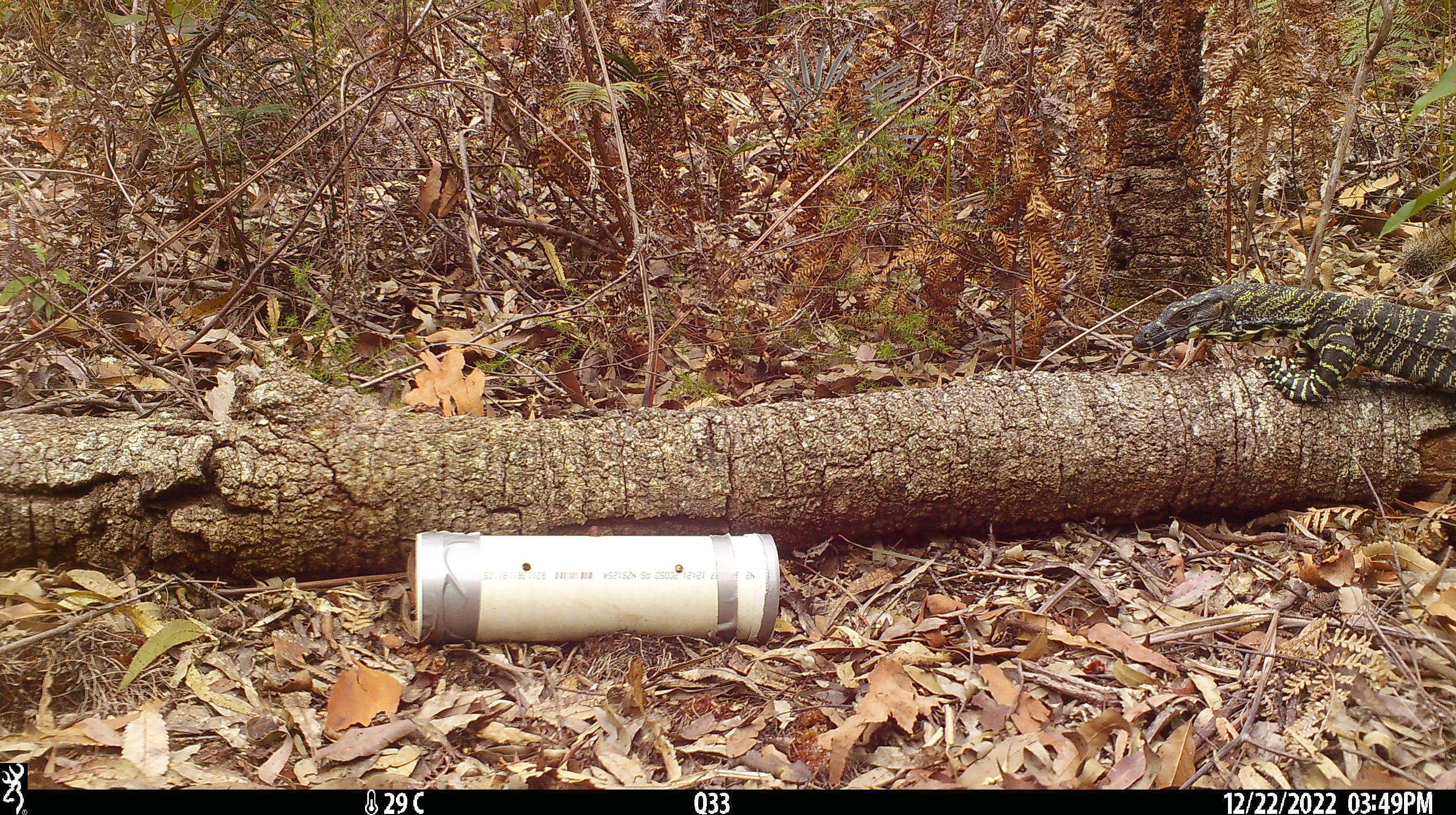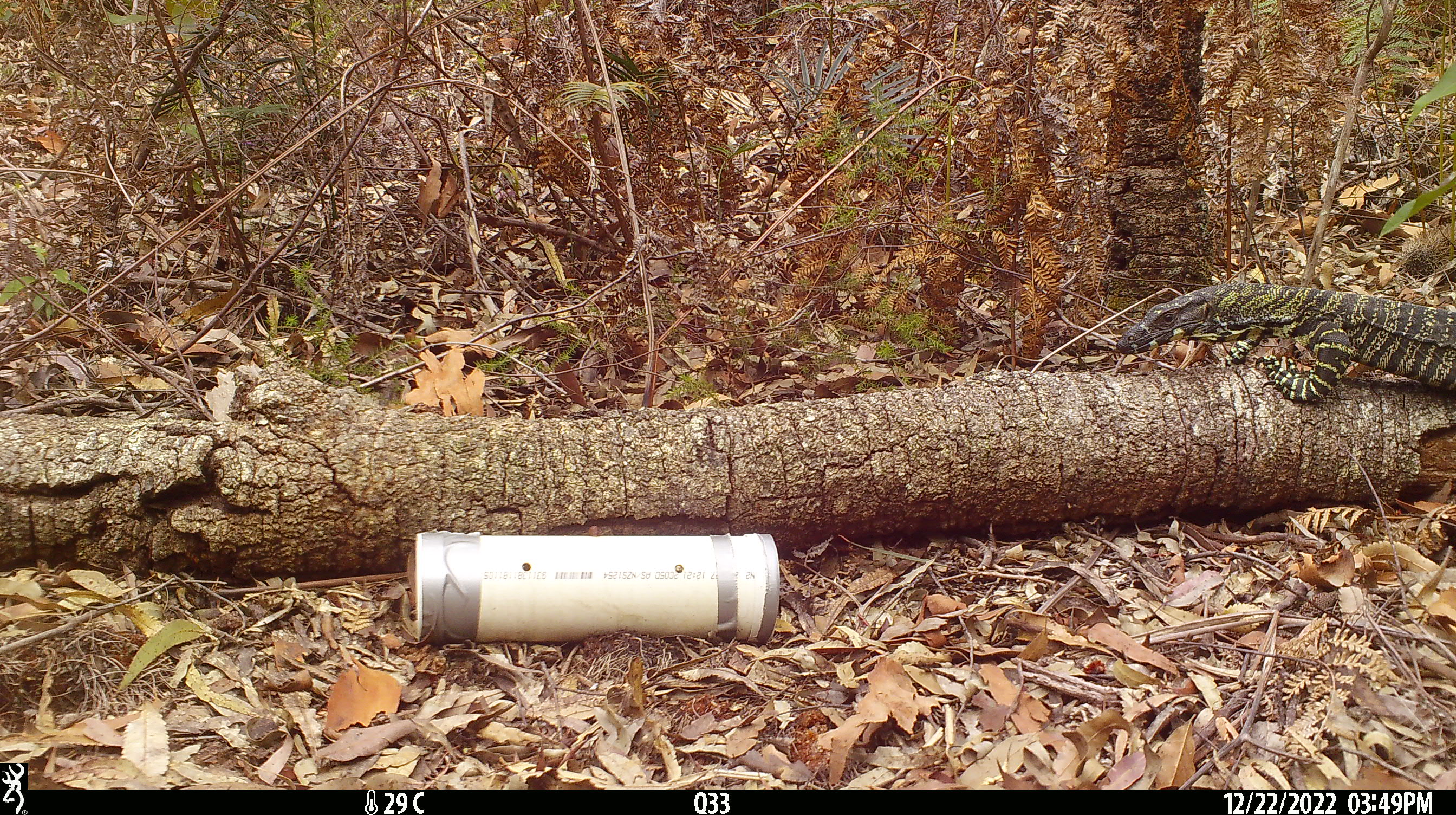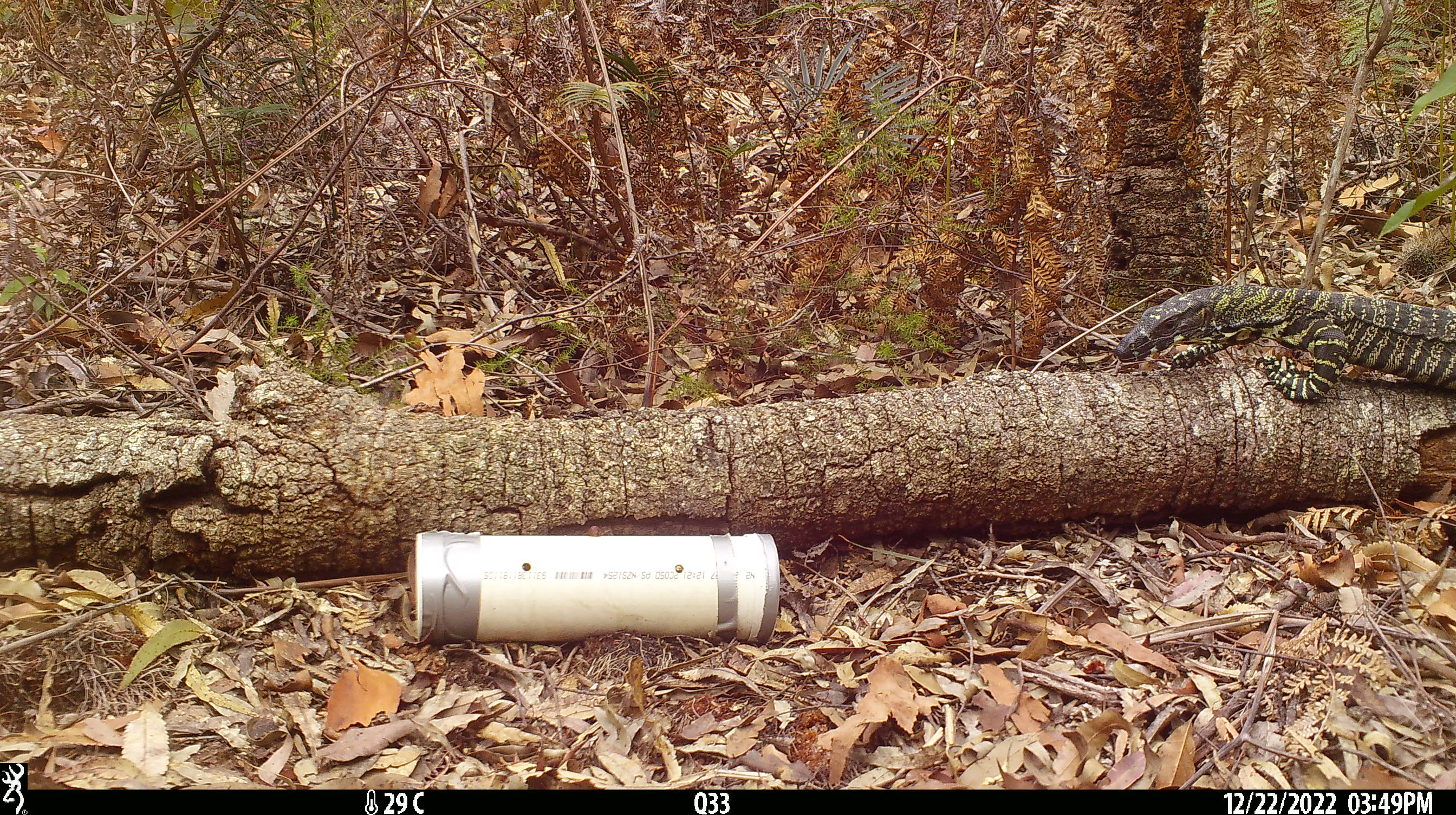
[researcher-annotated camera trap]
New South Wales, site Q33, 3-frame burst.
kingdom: Animalia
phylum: Chordata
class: Reptilia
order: Squamata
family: Varanidae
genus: Varanus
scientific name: Varanus varius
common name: lace monitor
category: goanna